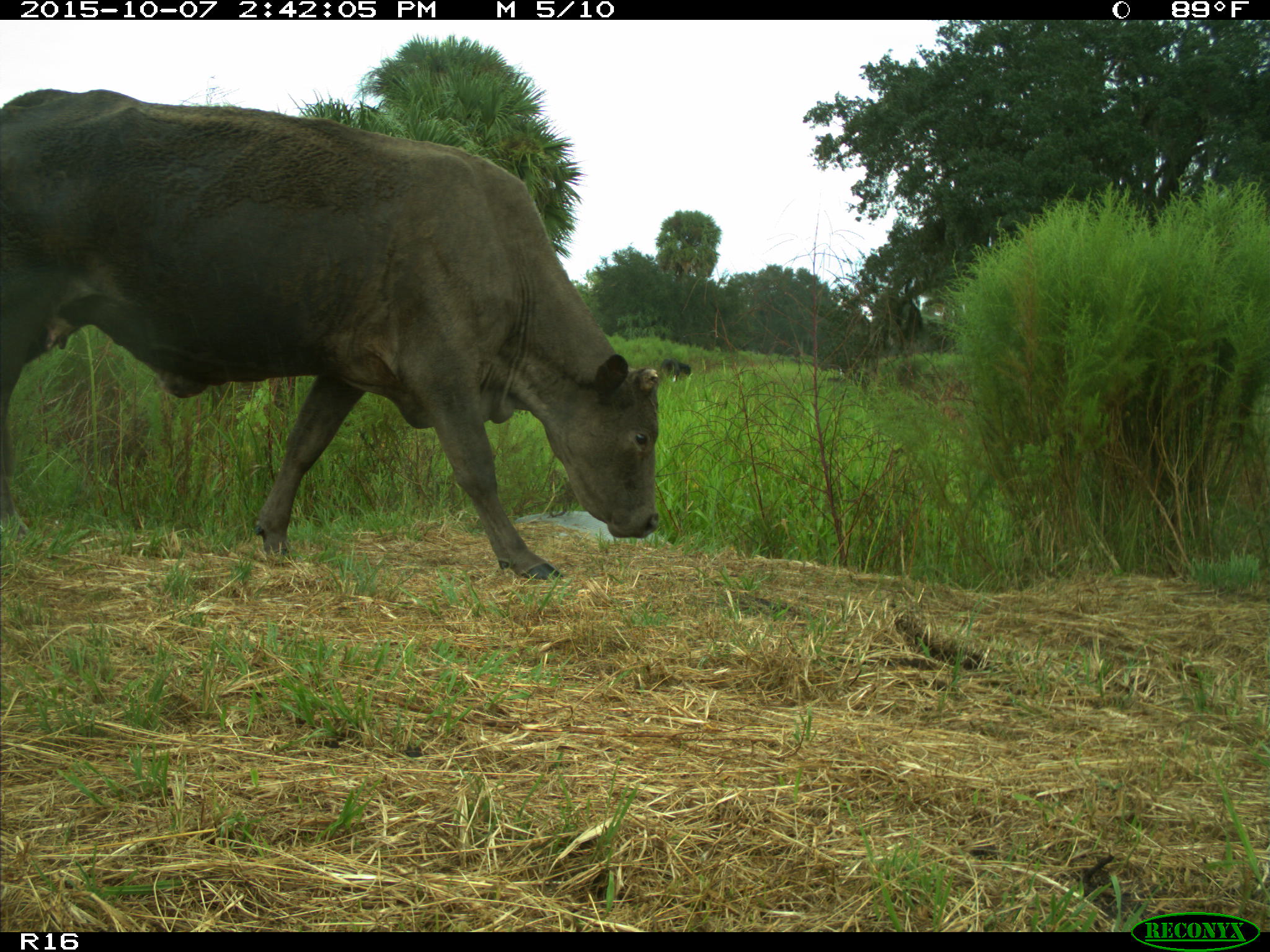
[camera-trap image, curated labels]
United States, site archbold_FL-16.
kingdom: Animalia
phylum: Chordata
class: Mammalia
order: Artiodactyla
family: Bovidae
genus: Bos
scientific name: Bos taurus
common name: domestic cow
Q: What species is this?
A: Bos taurus (domestic cow).